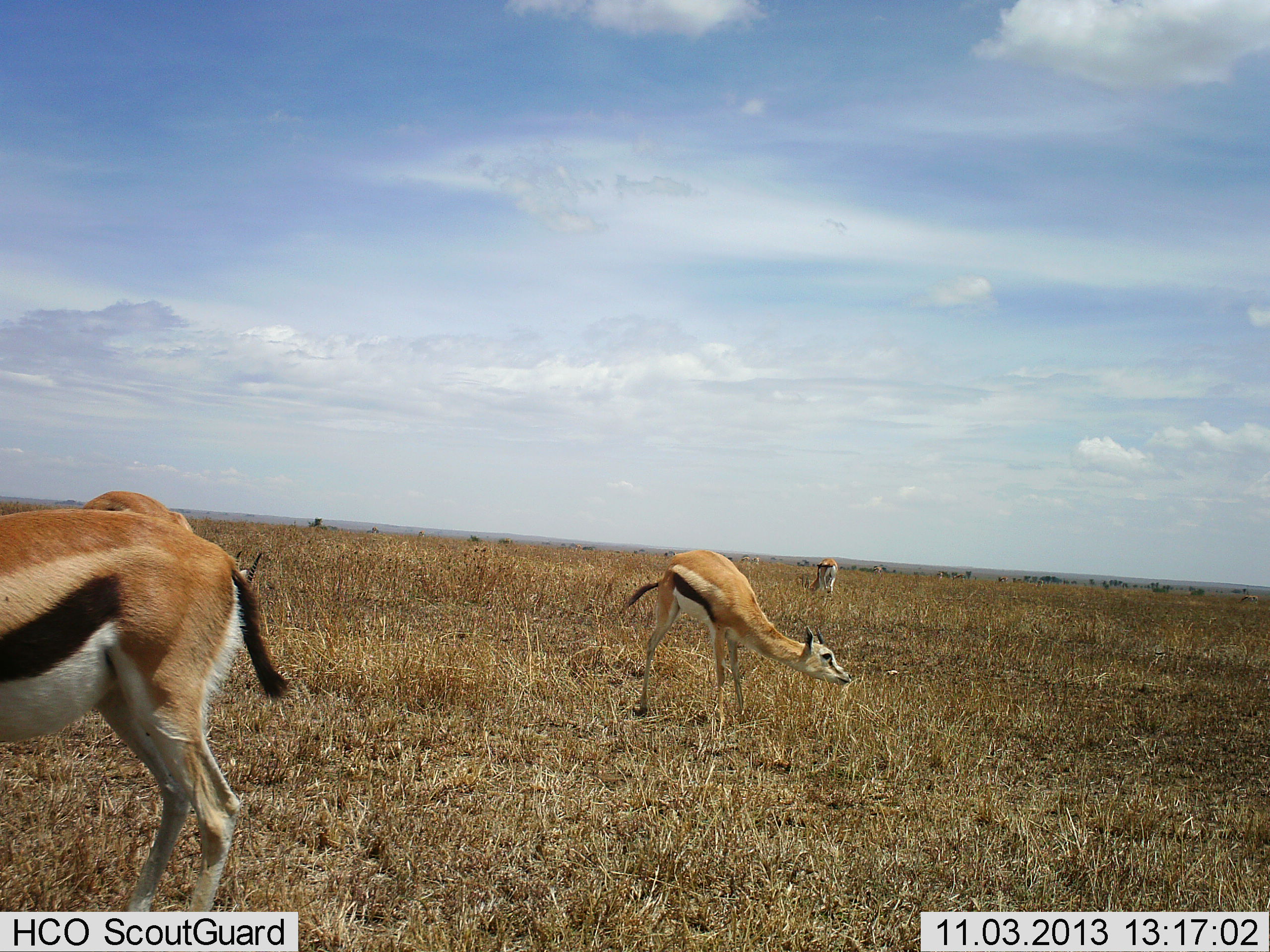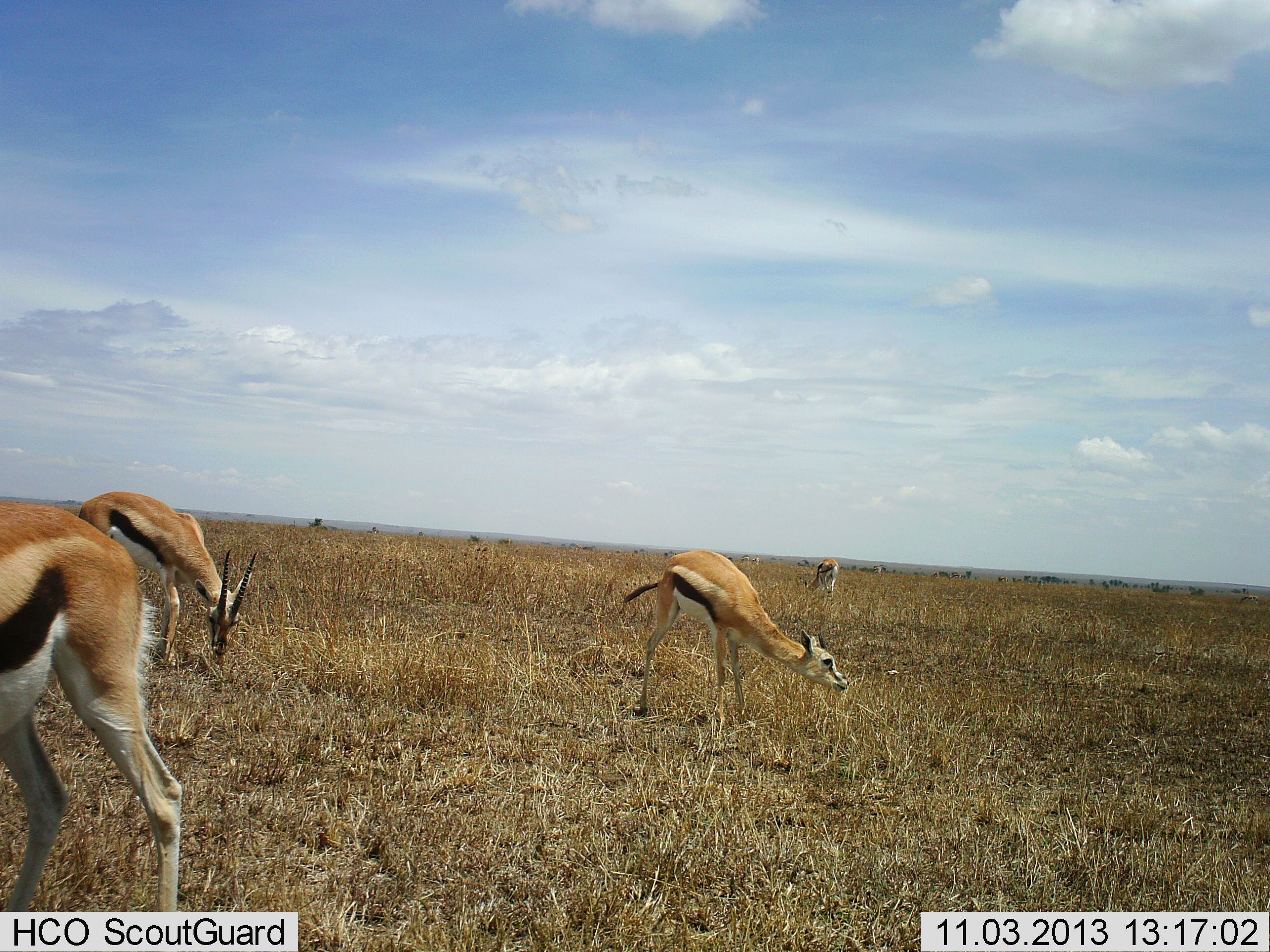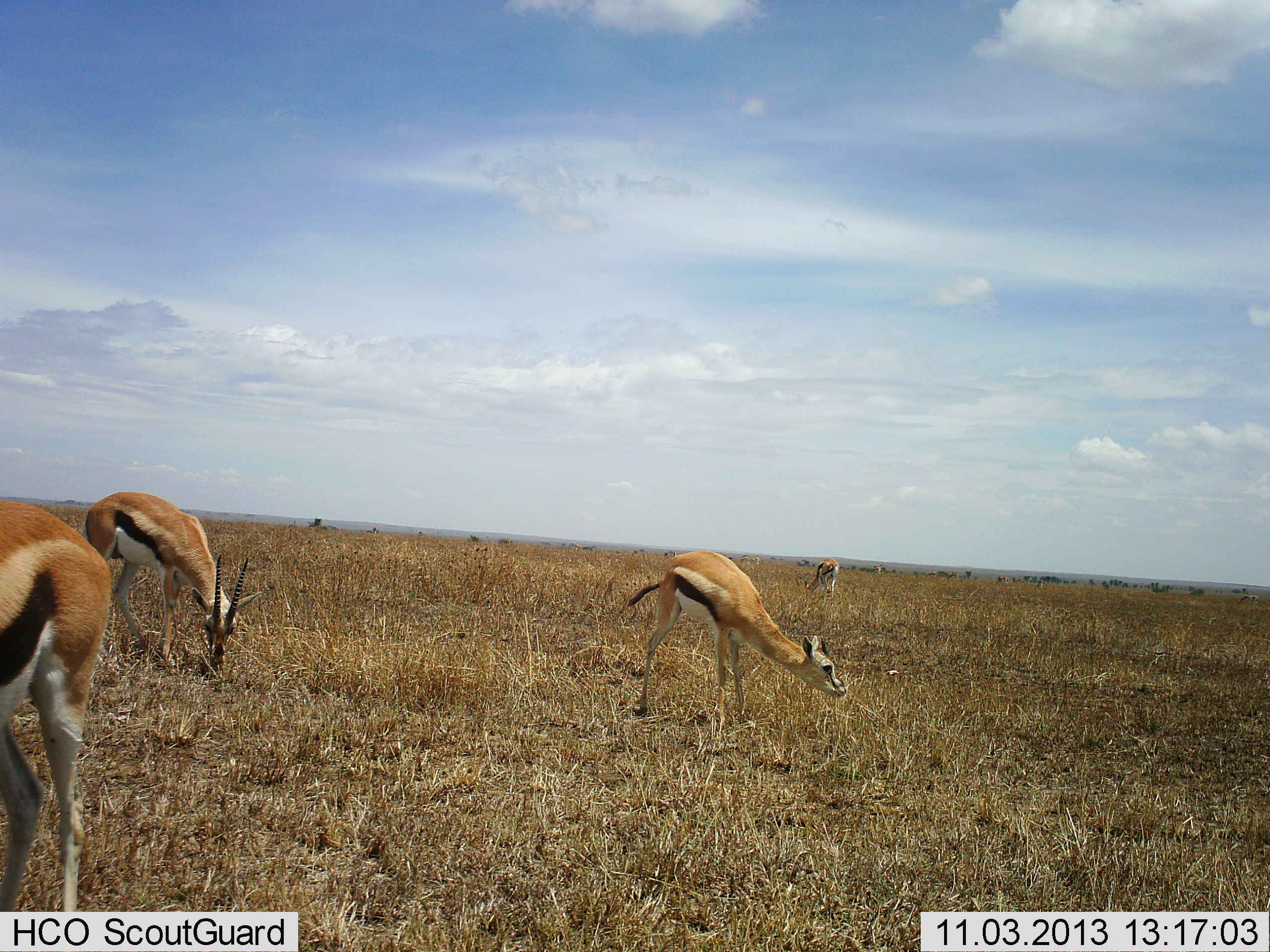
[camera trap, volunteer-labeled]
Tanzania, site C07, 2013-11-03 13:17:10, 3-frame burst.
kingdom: Animalia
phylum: Chordata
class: Mammalia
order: Artiodactyla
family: Bovidae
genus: Eudorcas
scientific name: Eudorcas thomsonii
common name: thomson's gazelle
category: gazellethomsons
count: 4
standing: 30%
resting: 10%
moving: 20%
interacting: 10%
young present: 0%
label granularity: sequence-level